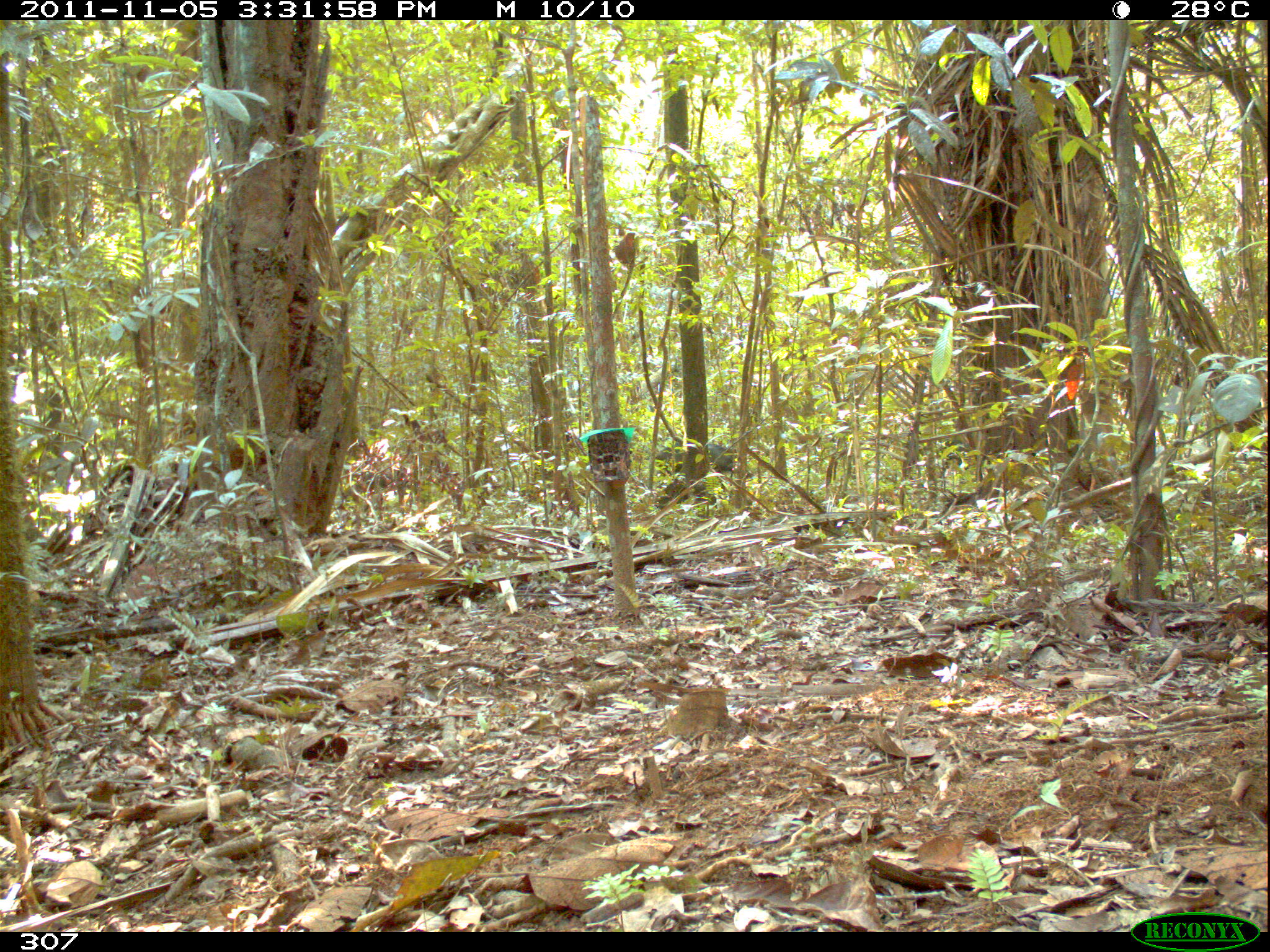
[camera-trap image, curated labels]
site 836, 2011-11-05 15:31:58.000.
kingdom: Animalia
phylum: Chordata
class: Mammalia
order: Artiodactyla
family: Tayassuidae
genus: Tayassu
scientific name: Tayassu pecari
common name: white-lipped peccary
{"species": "Tayassu pecari (white-lipped peccary)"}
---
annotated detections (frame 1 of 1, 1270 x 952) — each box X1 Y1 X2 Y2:
tayassu pecari: 656 442 752 485